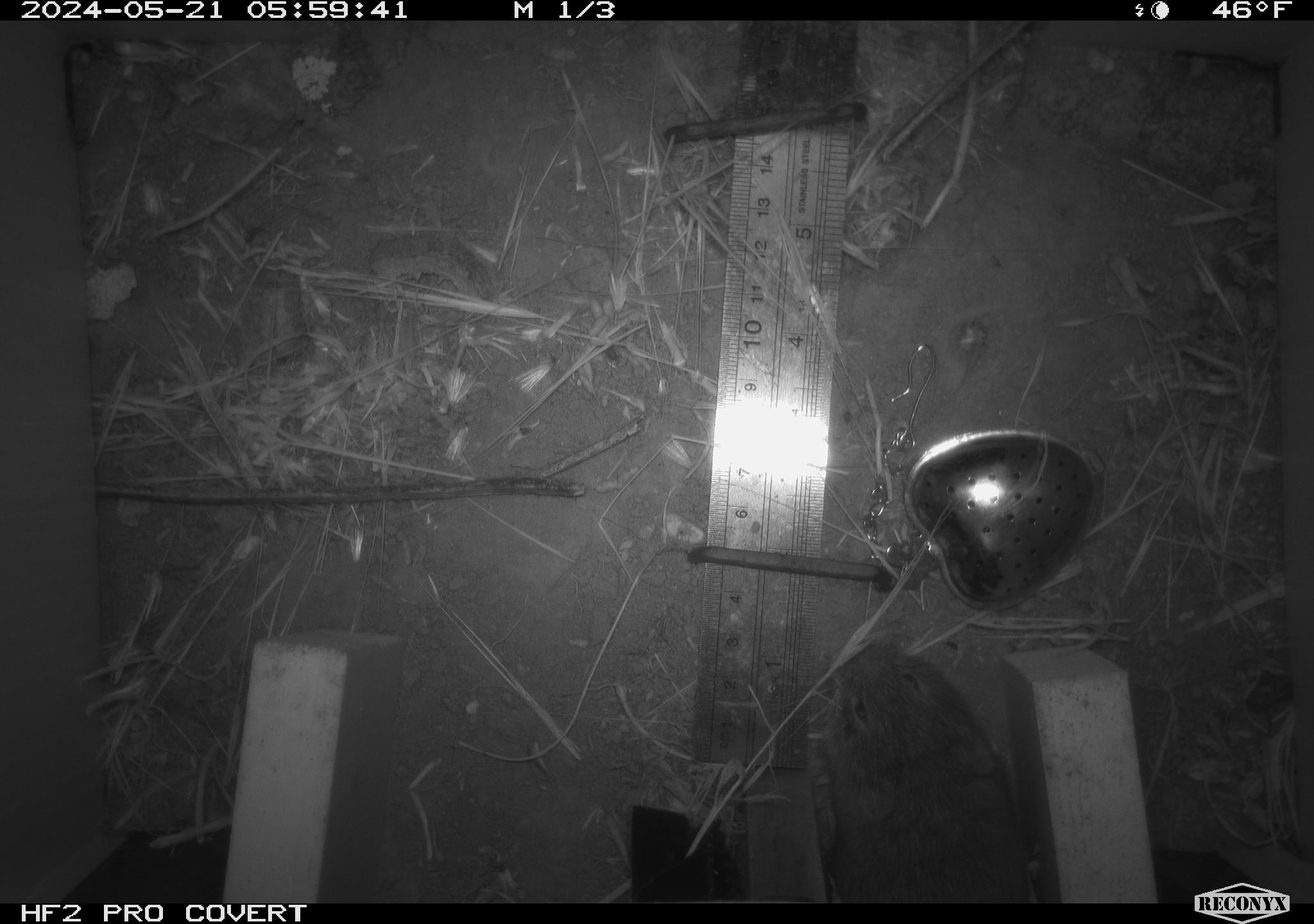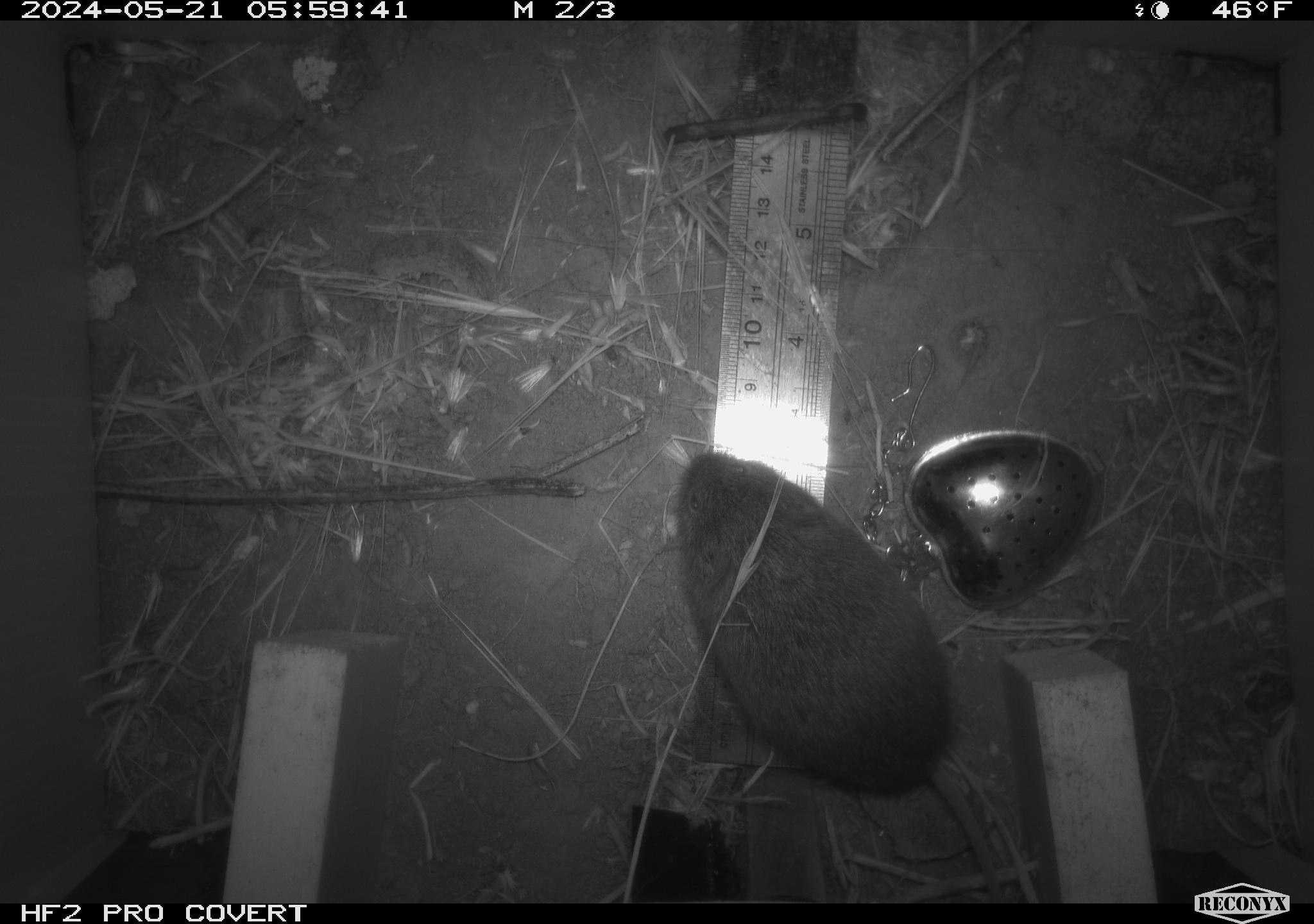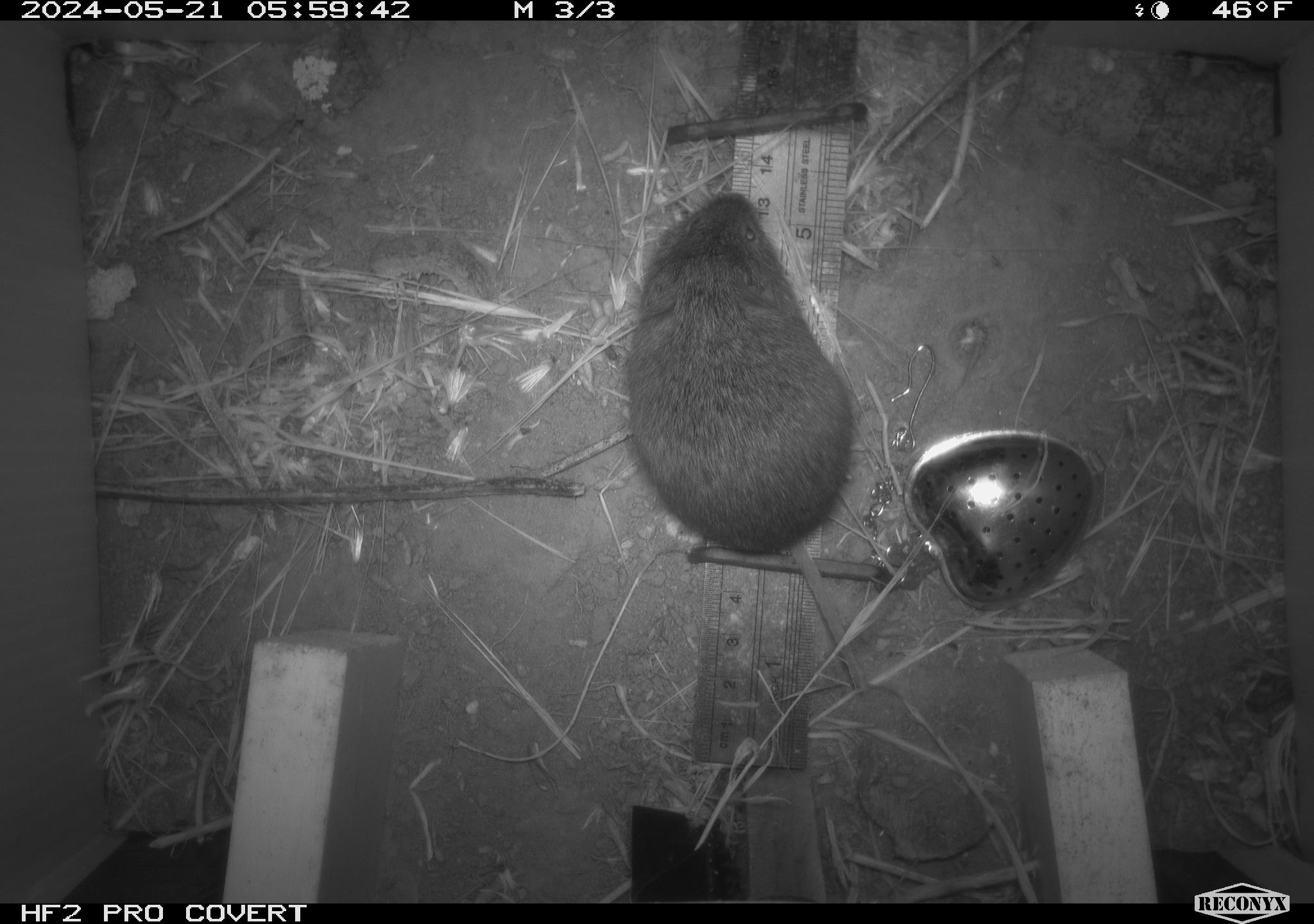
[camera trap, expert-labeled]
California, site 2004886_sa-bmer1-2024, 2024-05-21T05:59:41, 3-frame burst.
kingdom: Animalia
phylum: Chordata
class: Mammalia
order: Rodentia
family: Cricetidae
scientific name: Arvicolinae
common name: voles, lemmings, and muskrats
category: arvicolinae subfamily